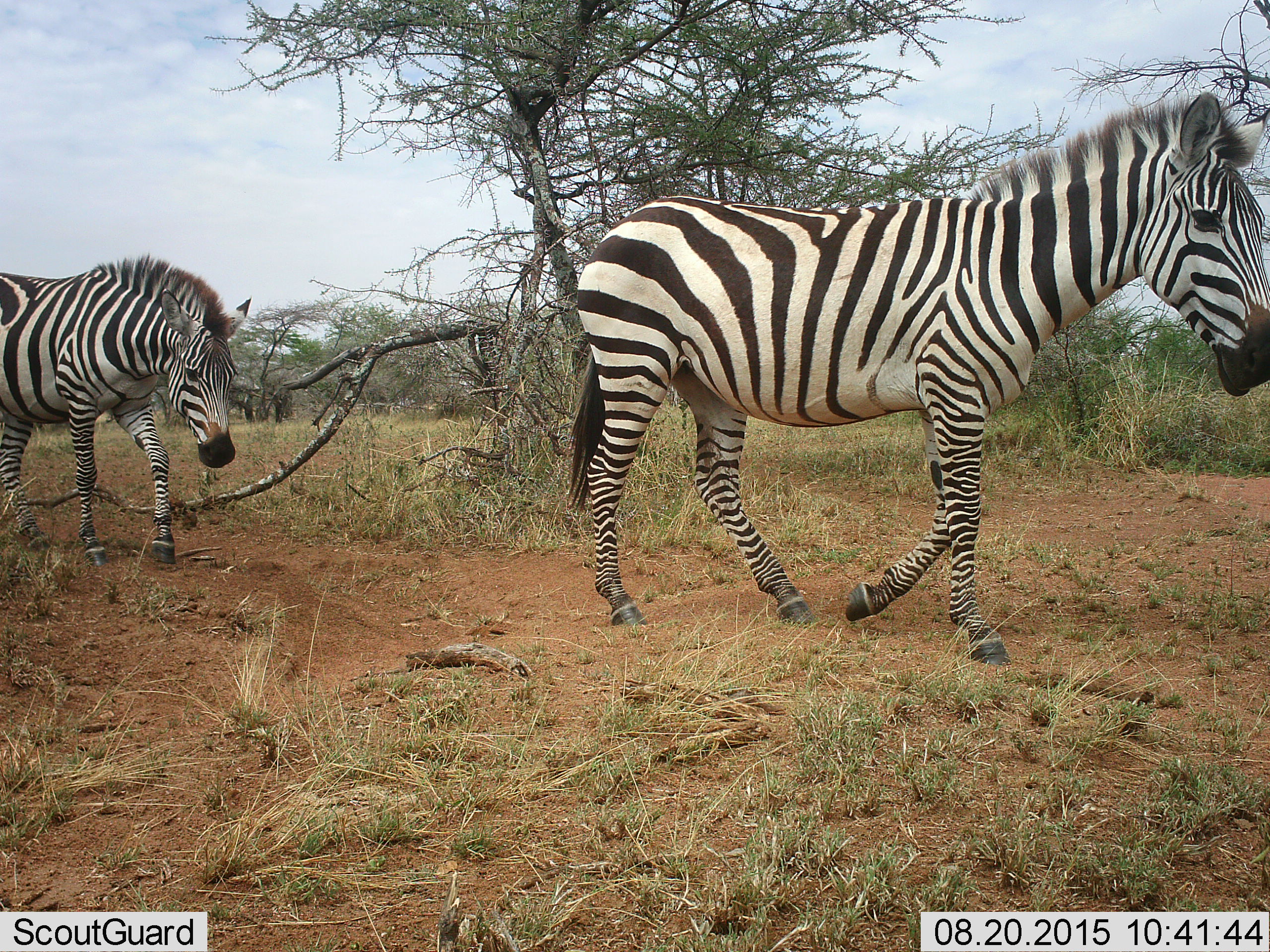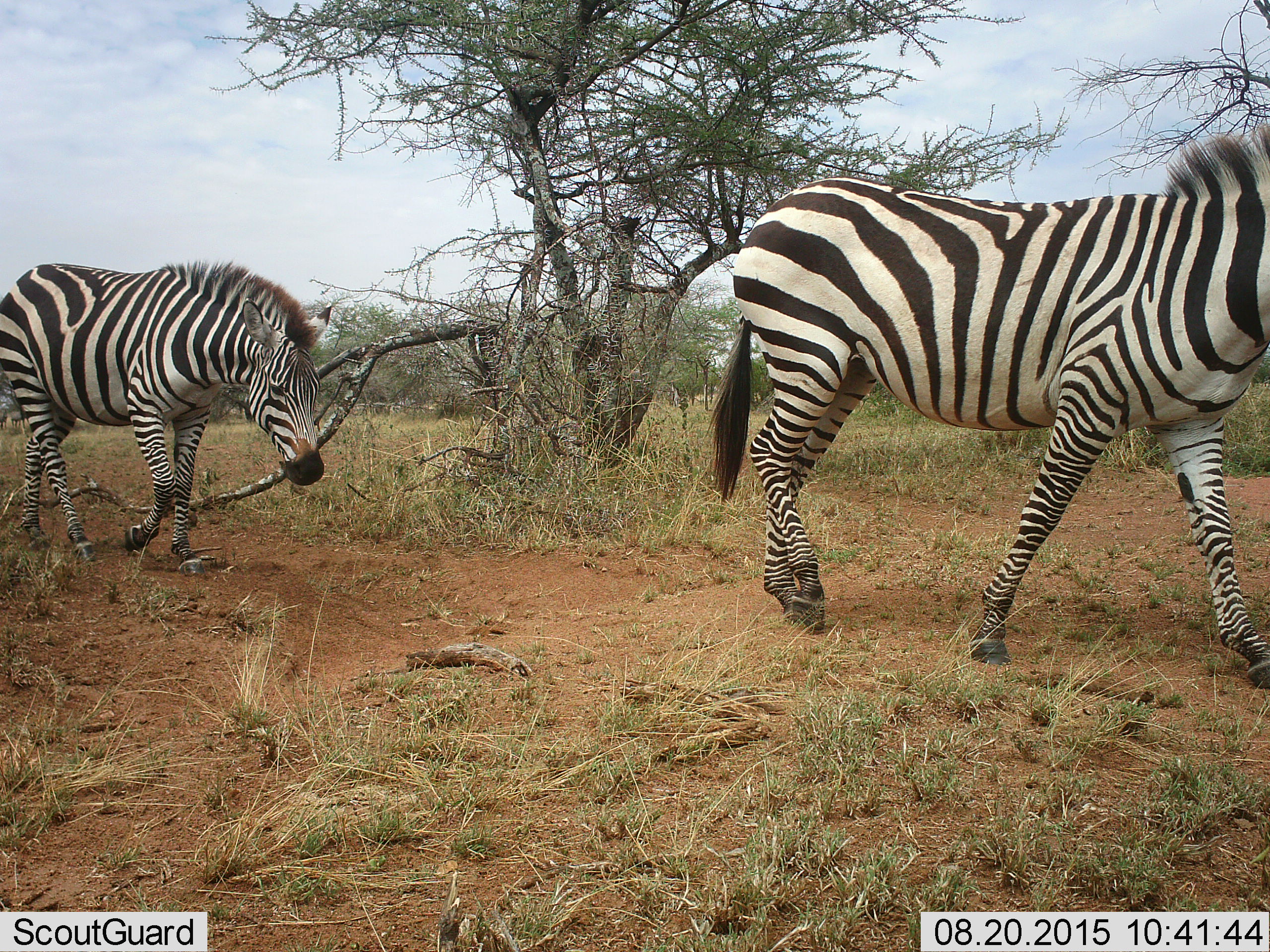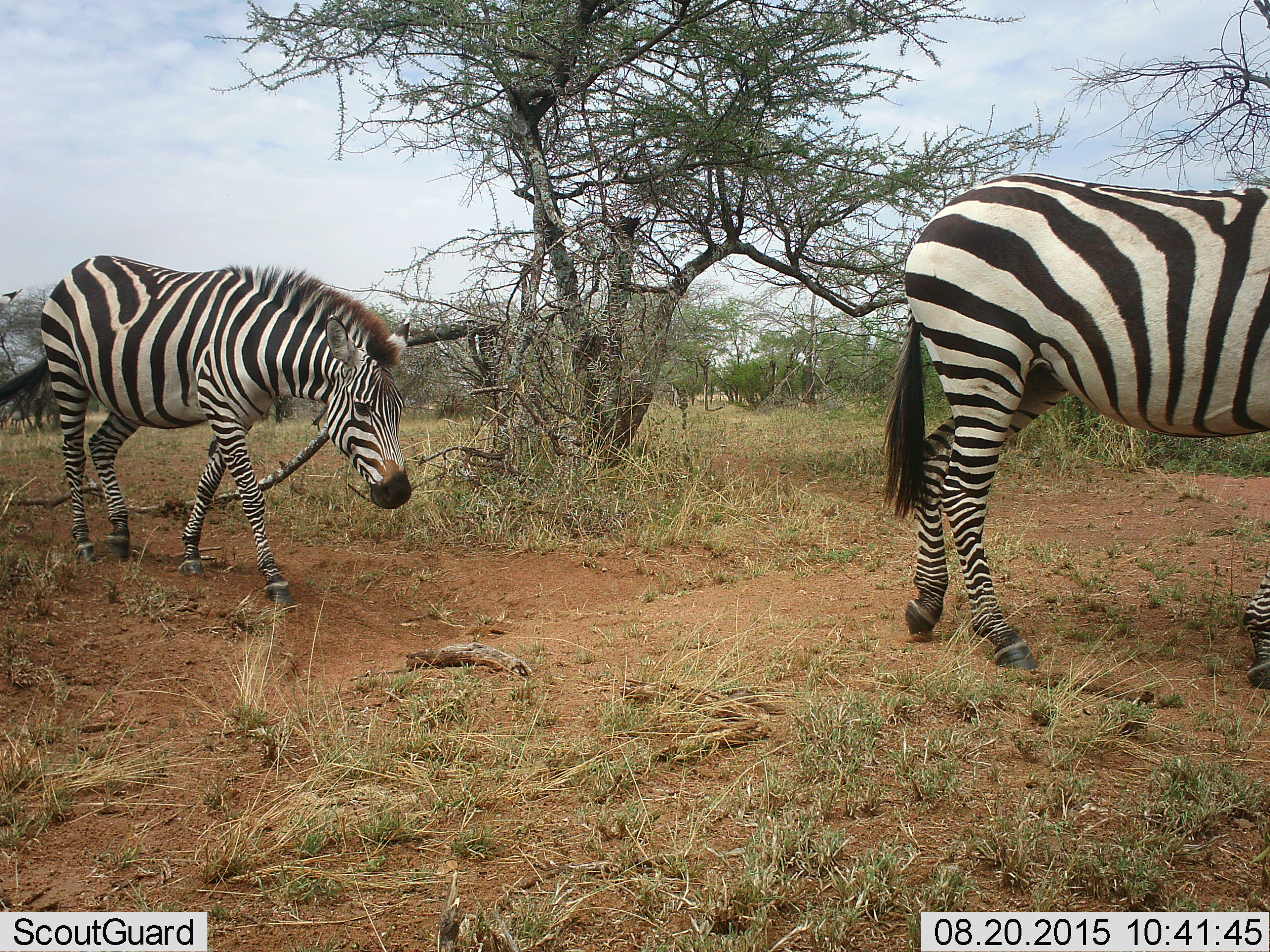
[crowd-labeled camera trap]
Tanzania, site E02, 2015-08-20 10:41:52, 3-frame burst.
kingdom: Animalia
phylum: Chordata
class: Mammalia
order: Perissodactyla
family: Equidae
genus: Equus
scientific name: Equus quagga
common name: plains zebra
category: zebra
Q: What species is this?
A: Zebra (plains zebra) (Equus quagga).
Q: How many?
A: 2.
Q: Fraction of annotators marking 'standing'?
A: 11%.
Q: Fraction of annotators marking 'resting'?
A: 0%.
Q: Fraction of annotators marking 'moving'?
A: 100%.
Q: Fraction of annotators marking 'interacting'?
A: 0%.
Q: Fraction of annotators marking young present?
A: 0%.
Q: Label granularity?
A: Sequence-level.